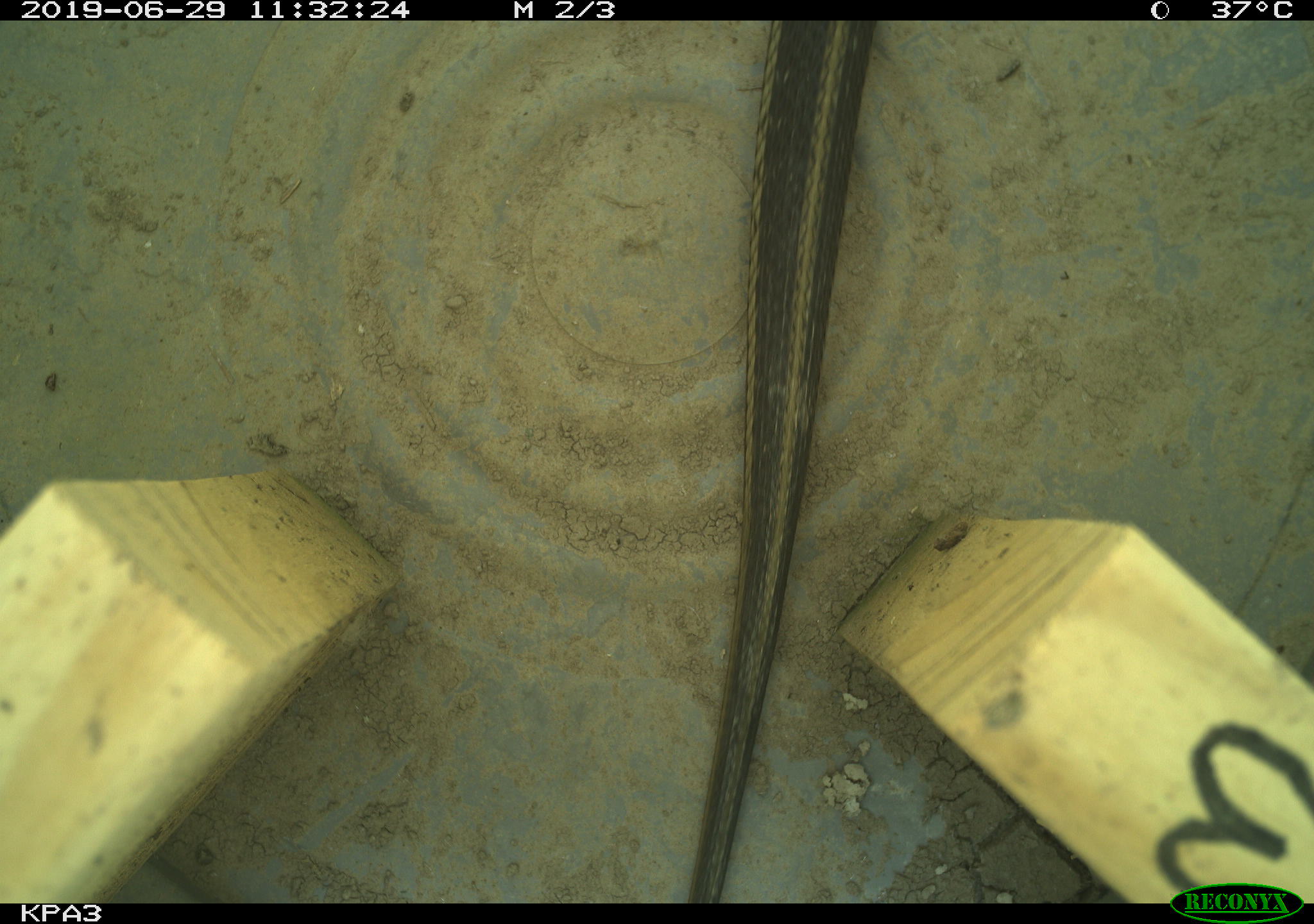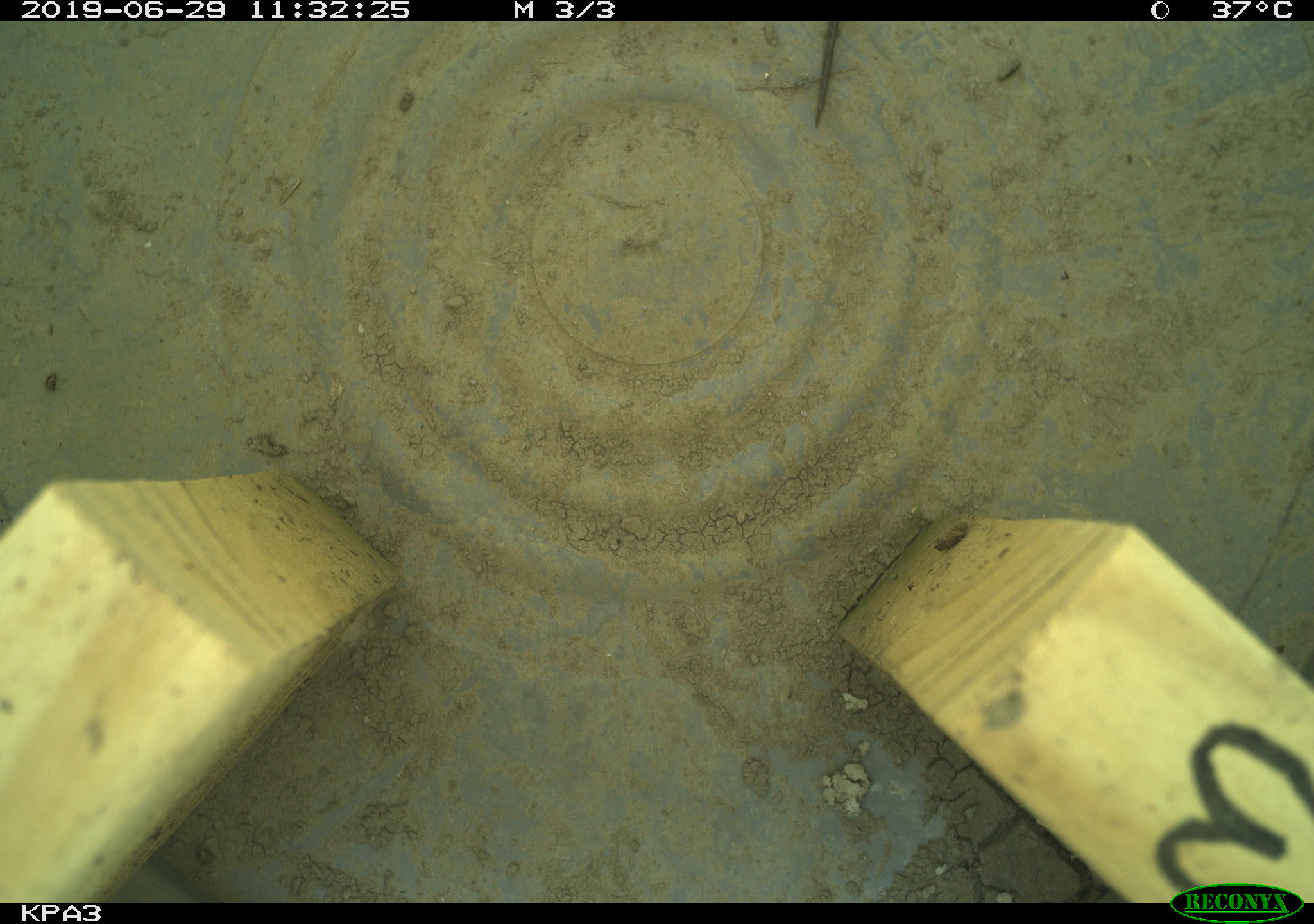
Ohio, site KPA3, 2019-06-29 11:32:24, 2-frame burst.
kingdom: Animalia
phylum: Chordata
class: Reptilia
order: Squamata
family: Colubridae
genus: Thamnophis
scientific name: Thamnophis sirtalis sirtalis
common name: eastern gartersnake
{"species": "eastern gartersnake (Thamnophis sirtalis sirtalis)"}